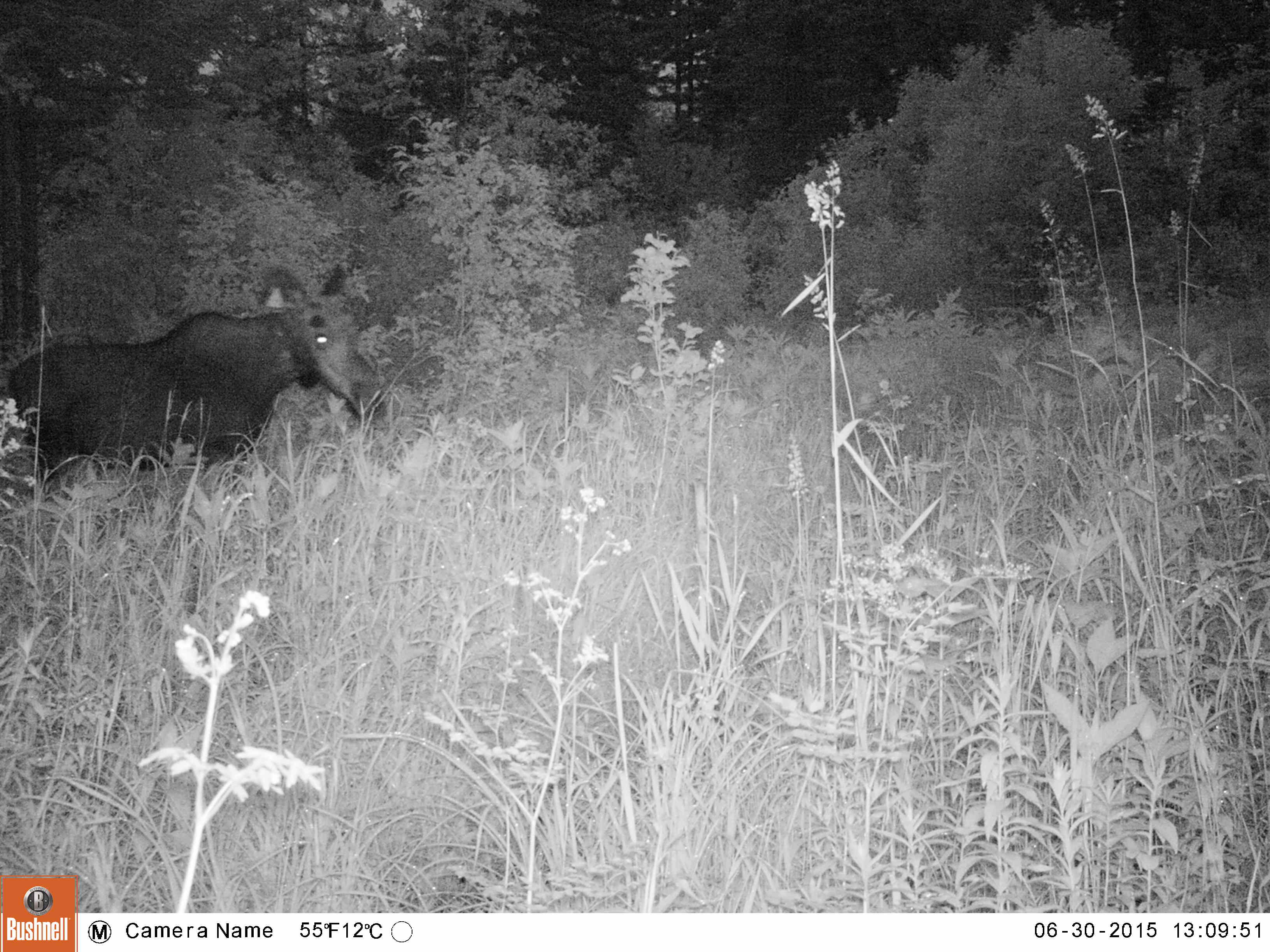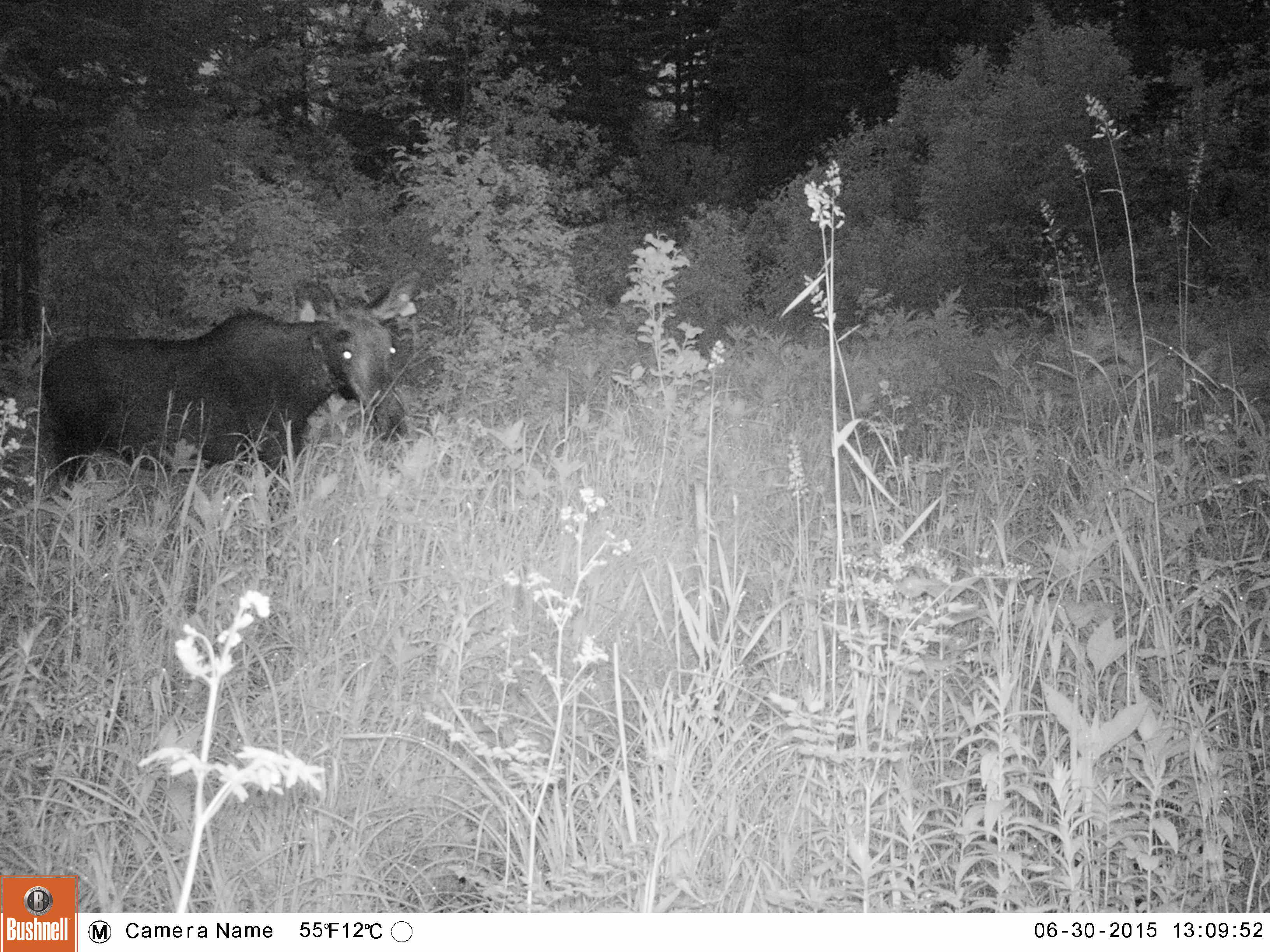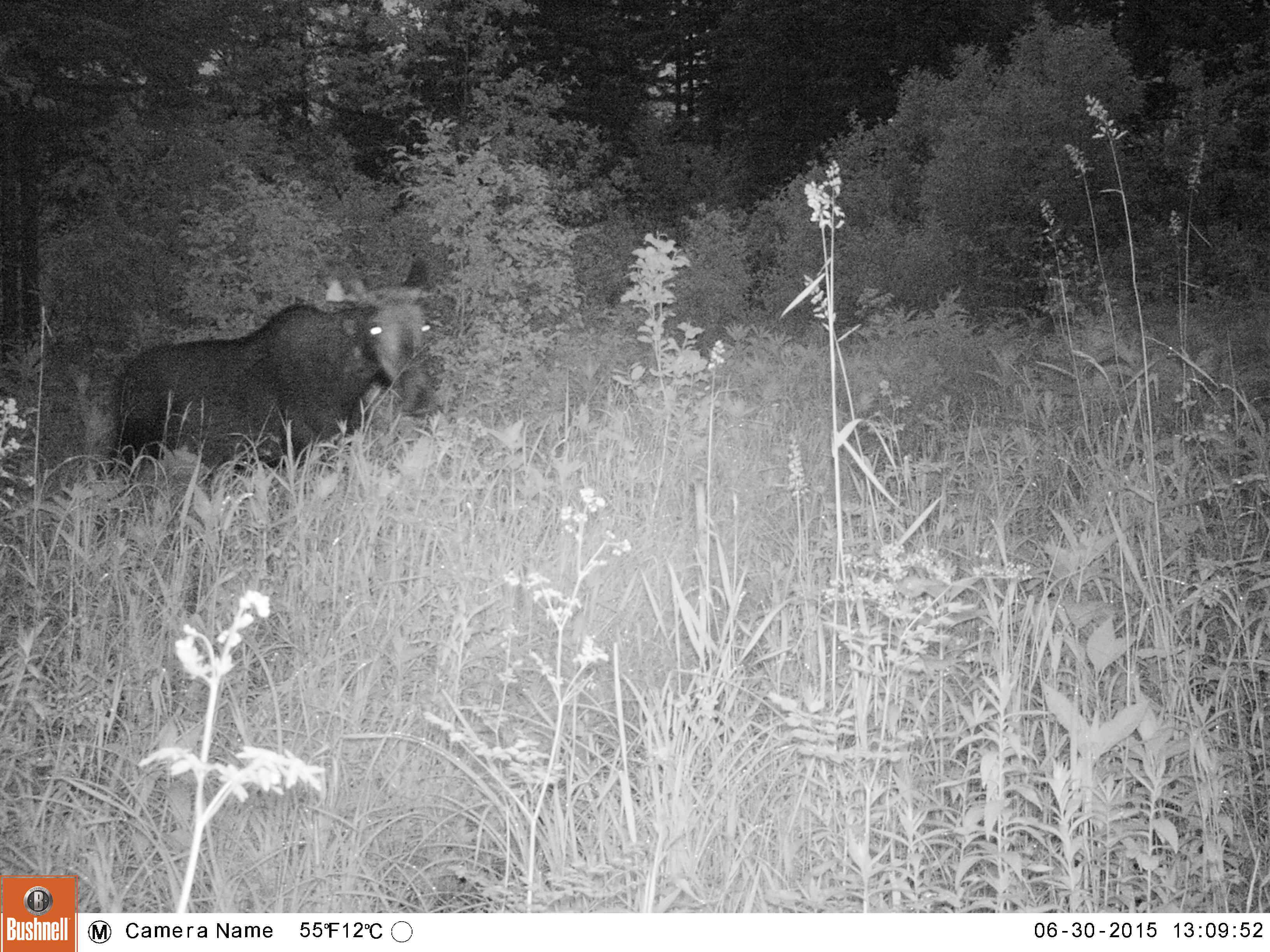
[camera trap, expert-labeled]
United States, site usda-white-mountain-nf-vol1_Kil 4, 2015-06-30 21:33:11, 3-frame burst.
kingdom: Animalia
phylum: Chordata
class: Mammalia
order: Artiodactyla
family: Cervidae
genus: Alces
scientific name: Alces alces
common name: moose